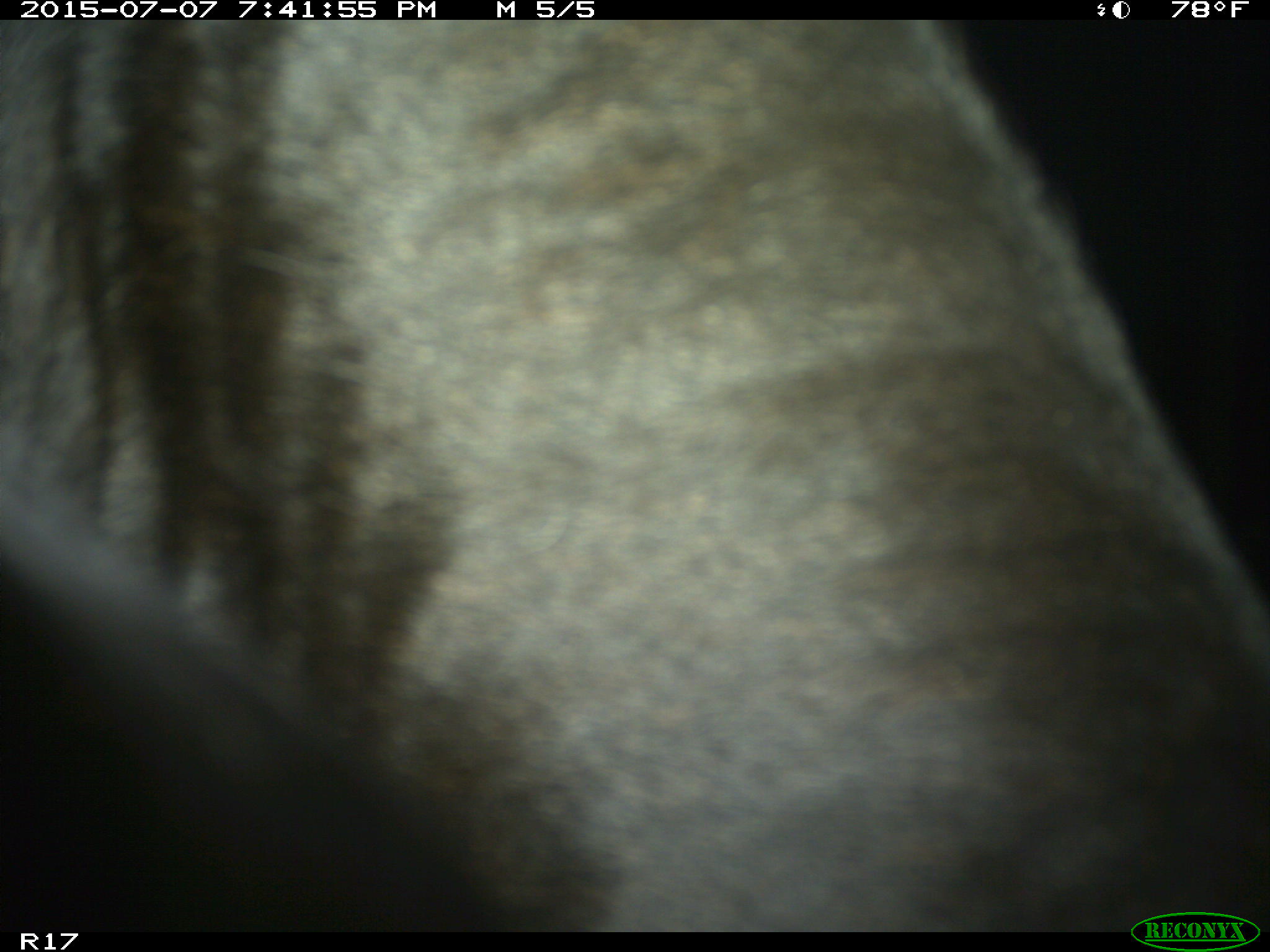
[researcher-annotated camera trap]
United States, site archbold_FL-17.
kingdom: Animalia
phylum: Chordata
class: Mammalia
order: Artiodactyla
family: Bovidae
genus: Bos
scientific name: Bos taurus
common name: domestic cow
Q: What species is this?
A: Bos taurus (domestic cow).